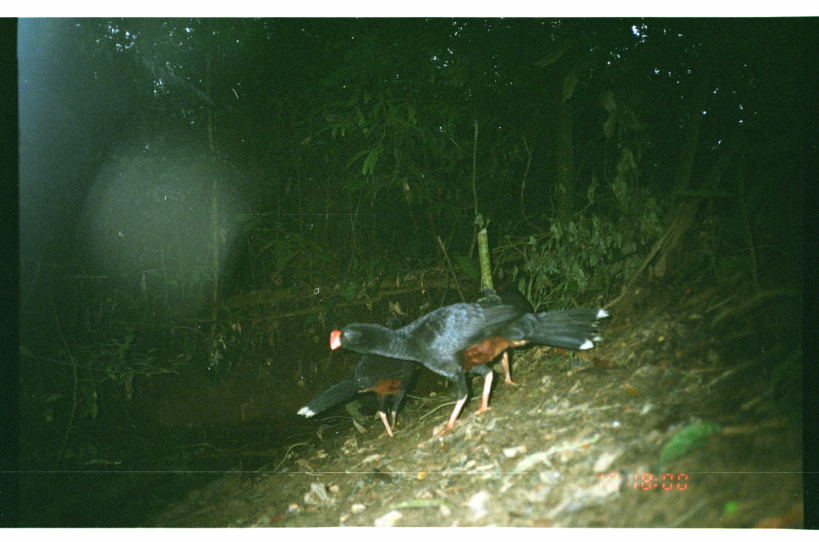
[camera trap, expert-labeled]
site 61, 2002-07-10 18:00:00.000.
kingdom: Animalia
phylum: Chordata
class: Aves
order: Galliformes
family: Cracidae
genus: Mitu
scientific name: Mitu tuberosum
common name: razor-billed curassow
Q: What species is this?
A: Mitu tuberosum (razor-billed curassow).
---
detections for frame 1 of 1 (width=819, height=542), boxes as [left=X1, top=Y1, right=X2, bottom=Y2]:
mitu tuberosum: [left=328, top=300, right=610, bottom=440]; [left=295, top=350, right=419, bottom=439]; [left=481, top=284, right=536, bottom=388]